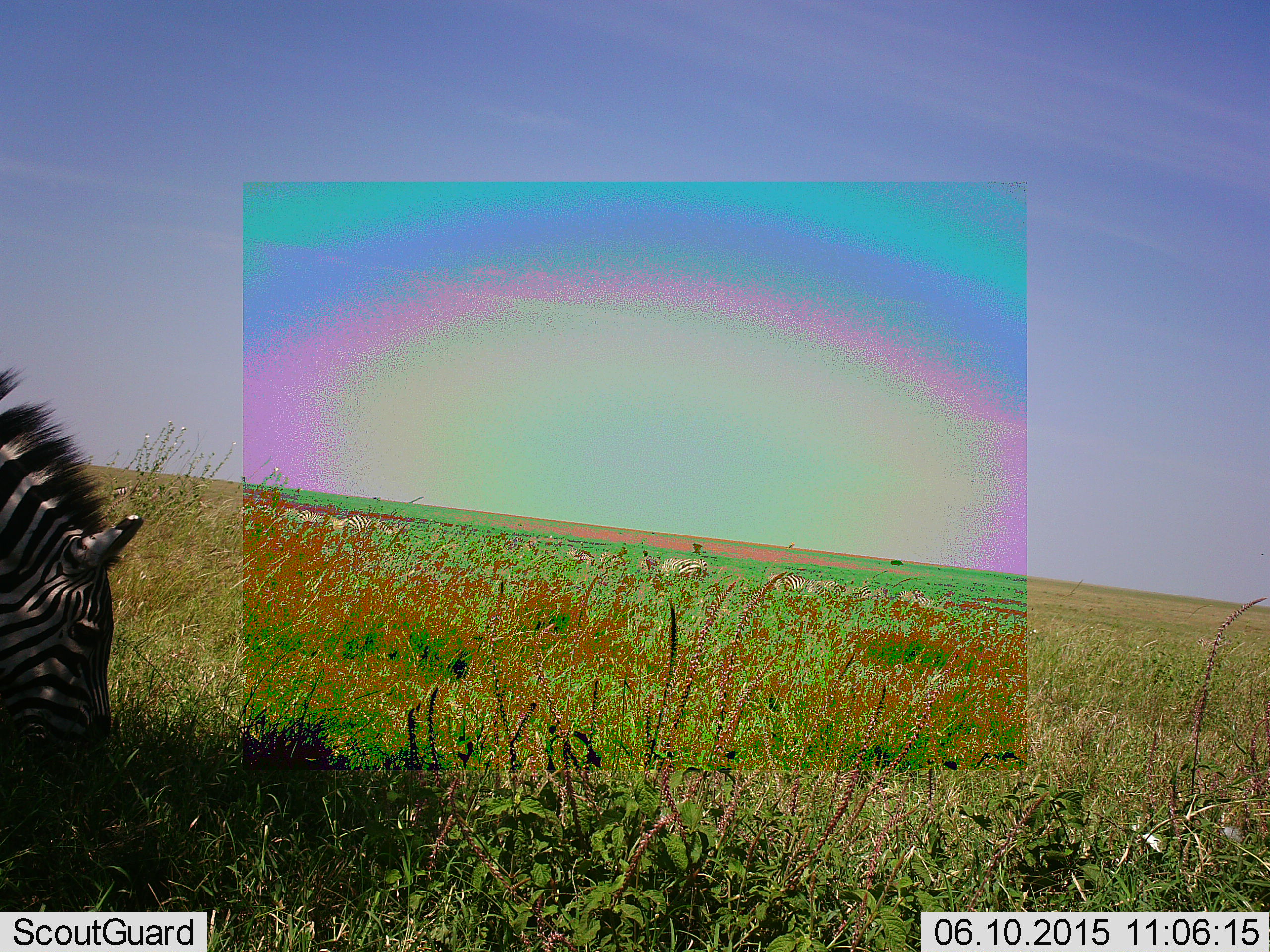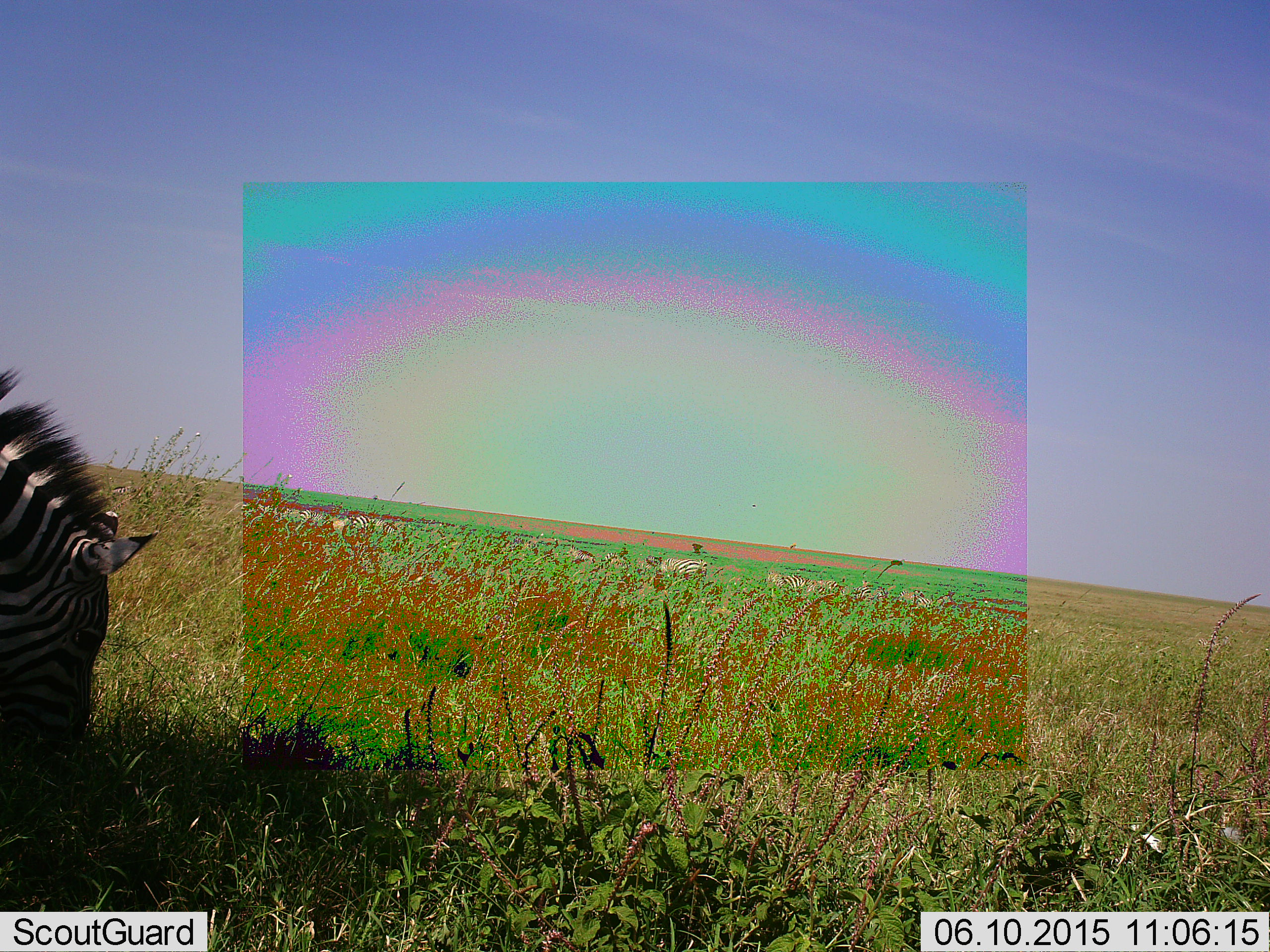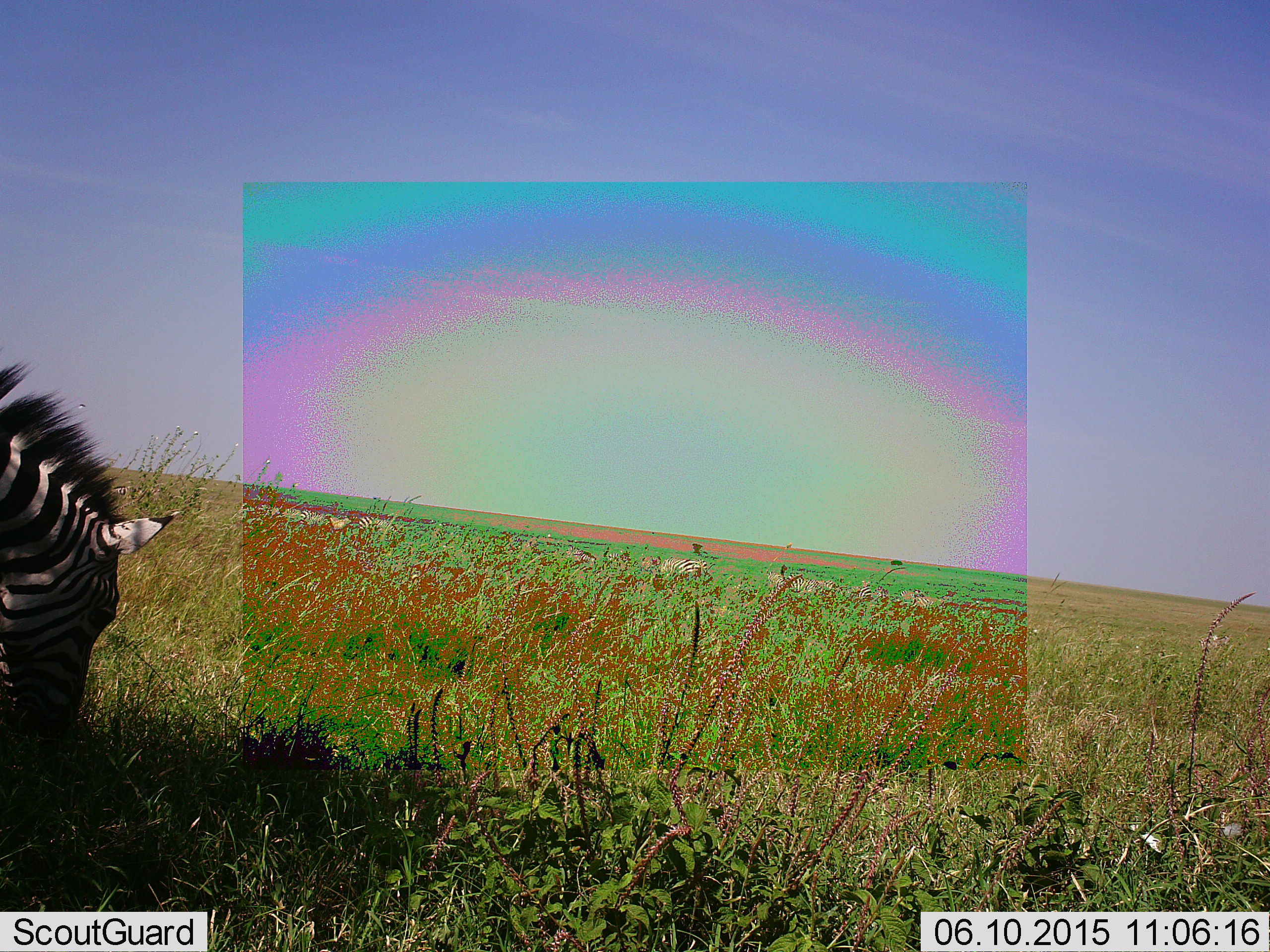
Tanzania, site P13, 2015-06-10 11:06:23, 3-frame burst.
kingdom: Animalia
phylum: Chordata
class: Mammalia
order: Perissodactyla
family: Equidae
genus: Equus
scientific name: Equus quagga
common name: plains zebra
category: zebra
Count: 1.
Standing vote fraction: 10%.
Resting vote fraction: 0%.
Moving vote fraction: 0%.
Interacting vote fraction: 0%.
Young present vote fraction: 0%.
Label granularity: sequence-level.